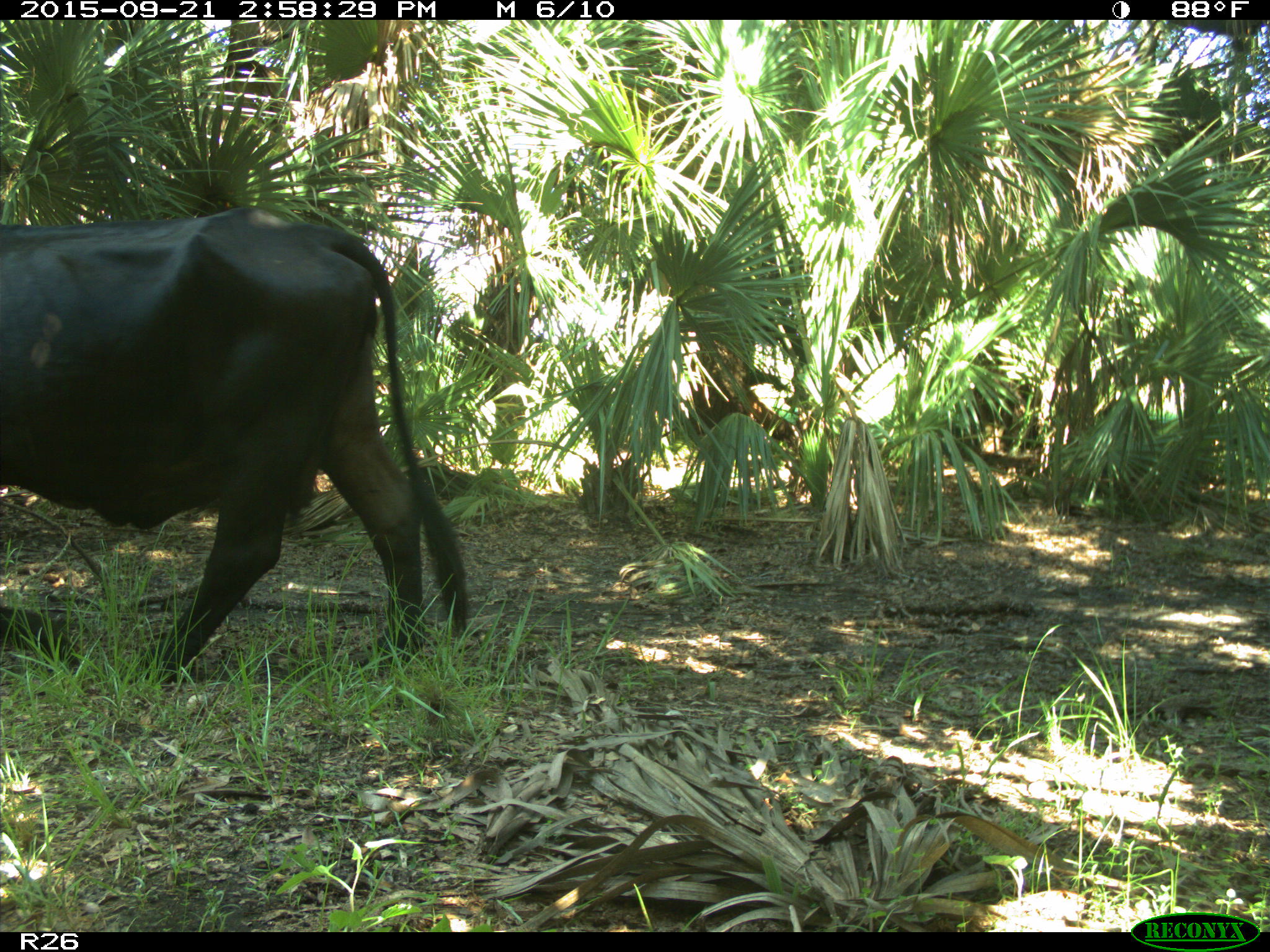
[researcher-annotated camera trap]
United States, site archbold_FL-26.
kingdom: Animalia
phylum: Chordata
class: Mammalia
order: Artiodactyla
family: Bovidae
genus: Bos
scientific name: Bos taurus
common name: domestic cow